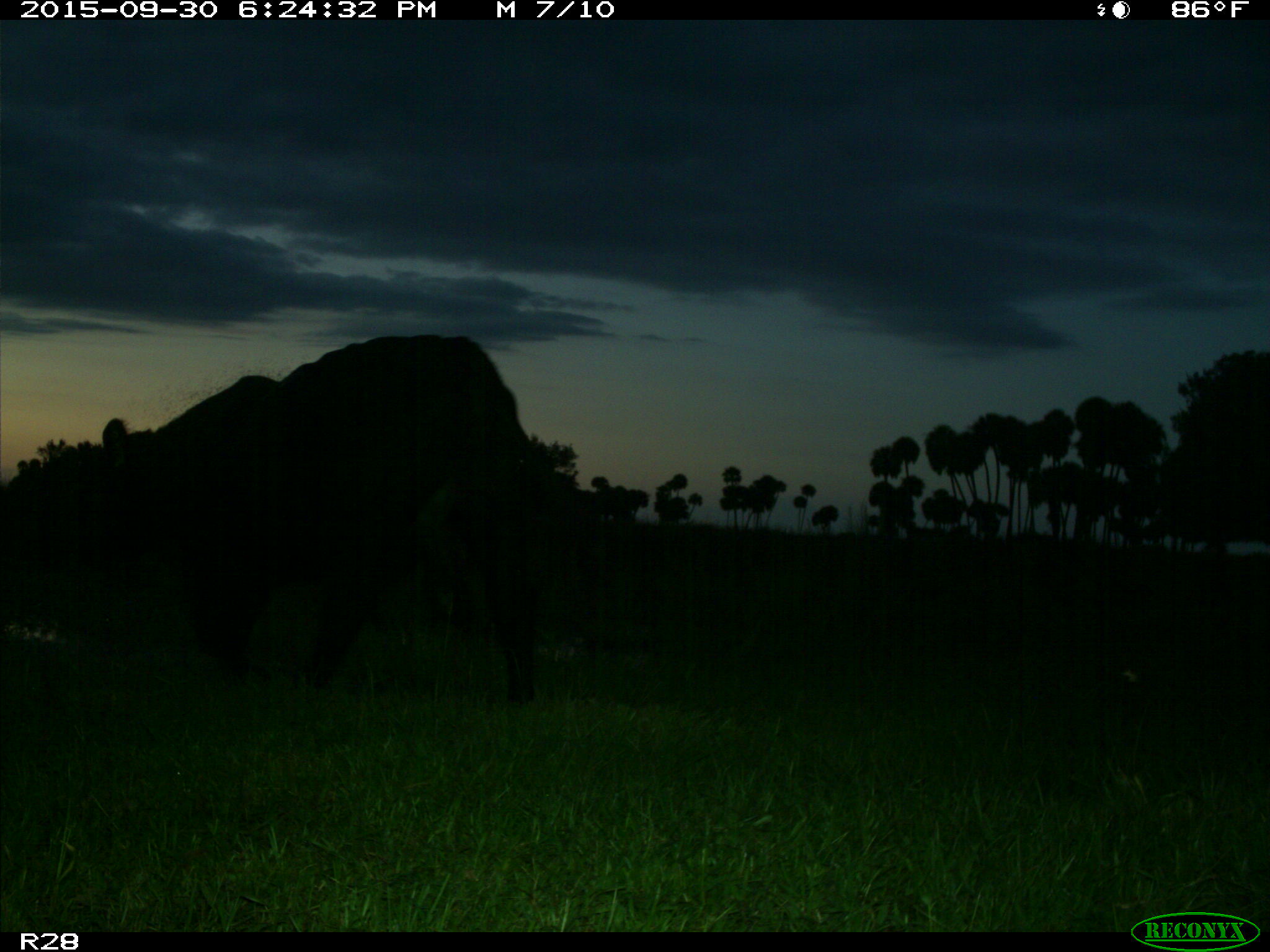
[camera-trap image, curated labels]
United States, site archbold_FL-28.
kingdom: Animalia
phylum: Chordata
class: Mammalia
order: Artiodactyla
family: Bovidae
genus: Bos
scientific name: Bos taurus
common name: domestic cow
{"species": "Bos taurus (domestic cow)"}